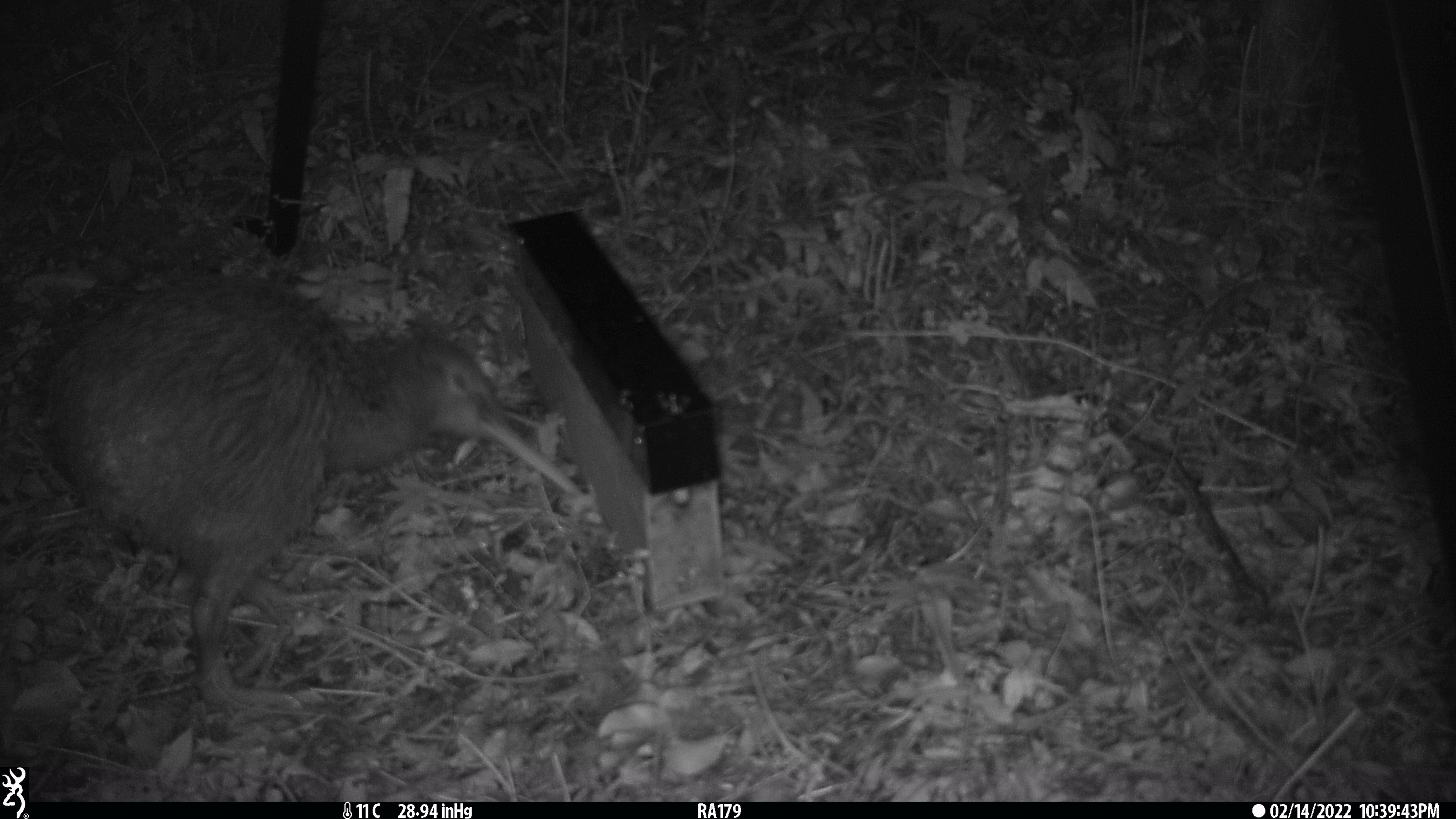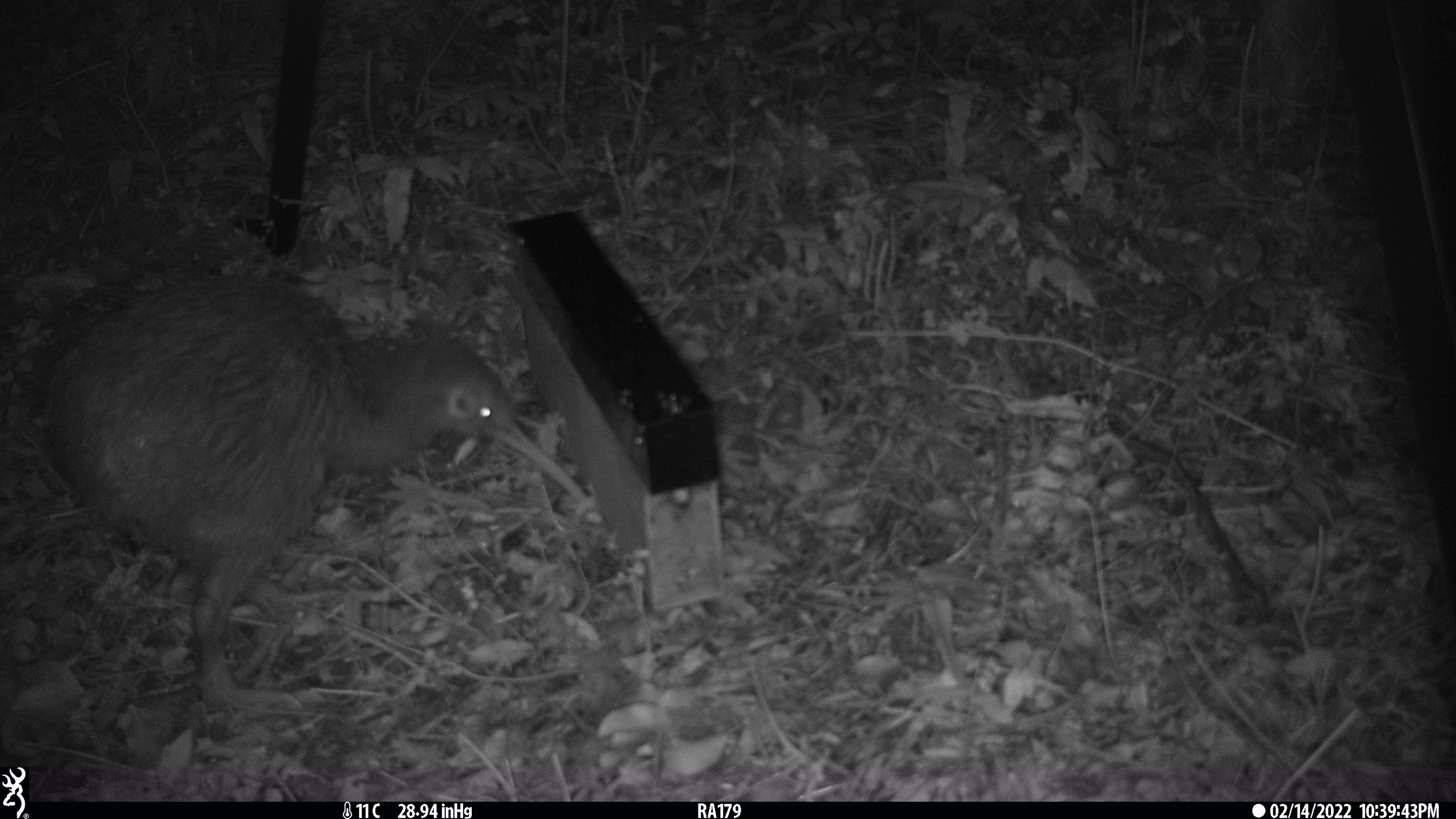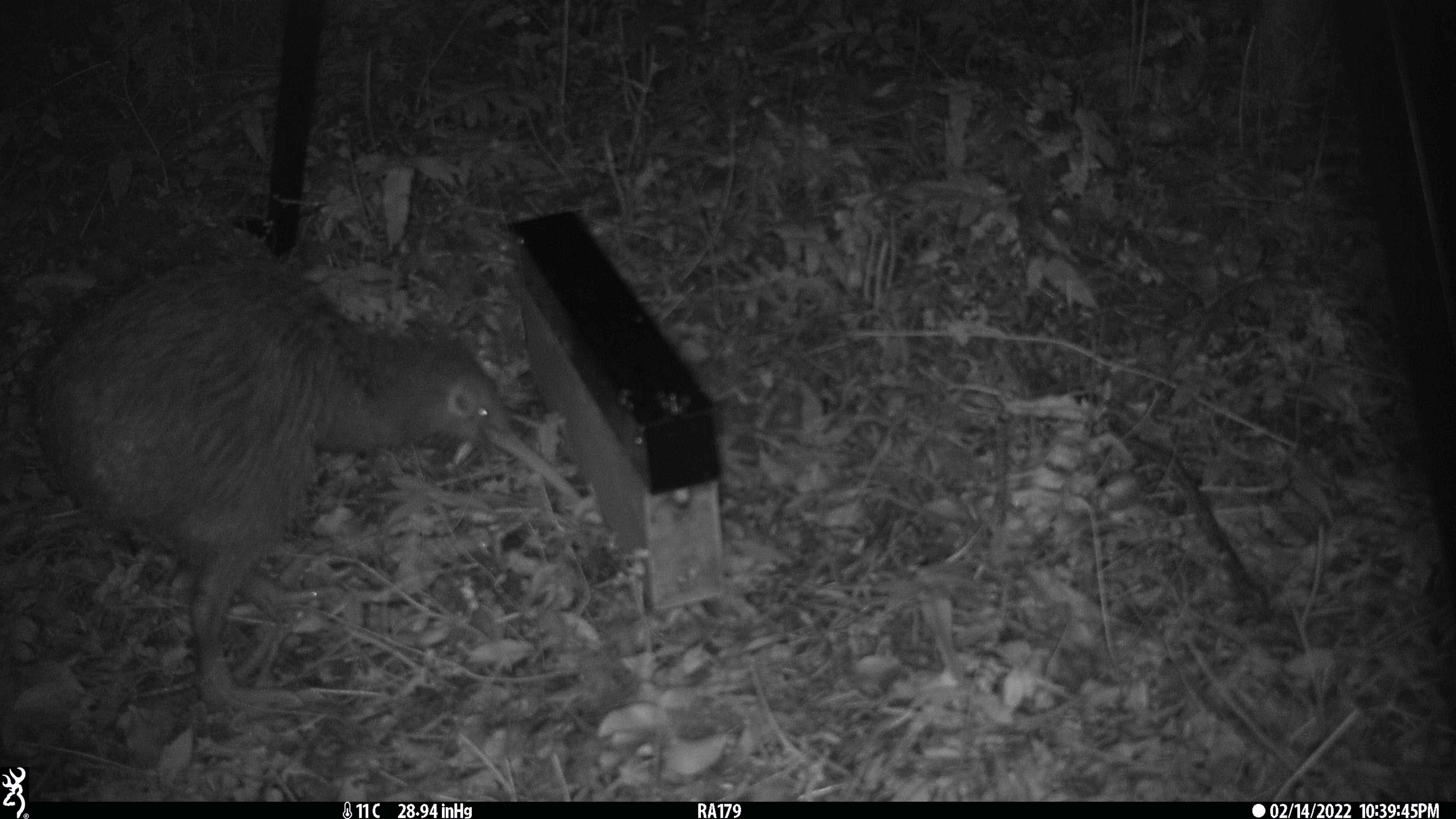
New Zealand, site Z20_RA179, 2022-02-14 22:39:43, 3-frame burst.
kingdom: Animalia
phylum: Chordata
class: Aves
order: Apterygiformes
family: Apterygidae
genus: Apteryx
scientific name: Apteryx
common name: kiwi